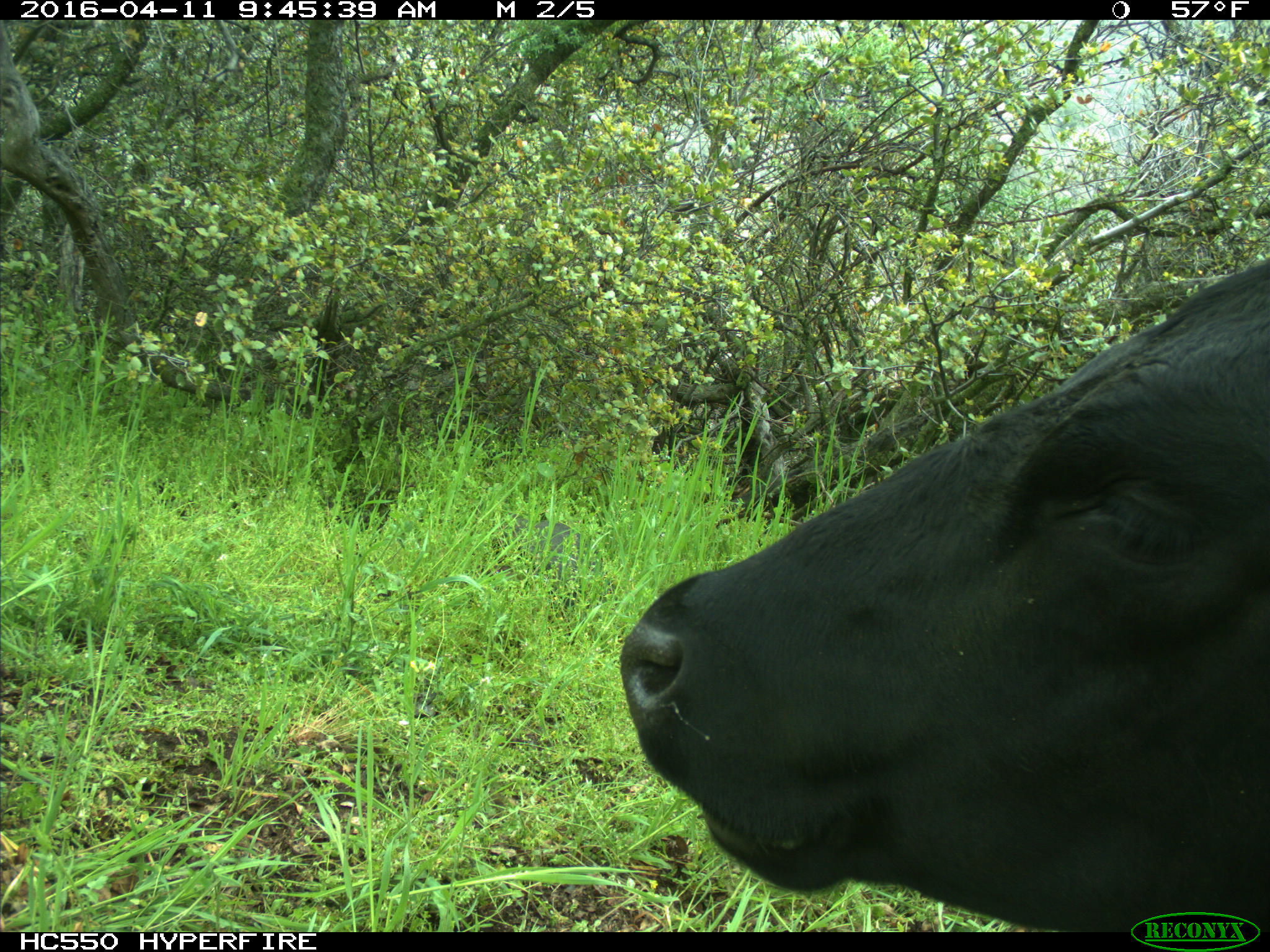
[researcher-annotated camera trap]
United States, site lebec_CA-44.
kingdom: Animalia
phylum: Chordata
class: Mammalia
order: Artiodactyla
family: Bovidae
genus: Bos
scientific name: Bos taurus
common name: domestic cow